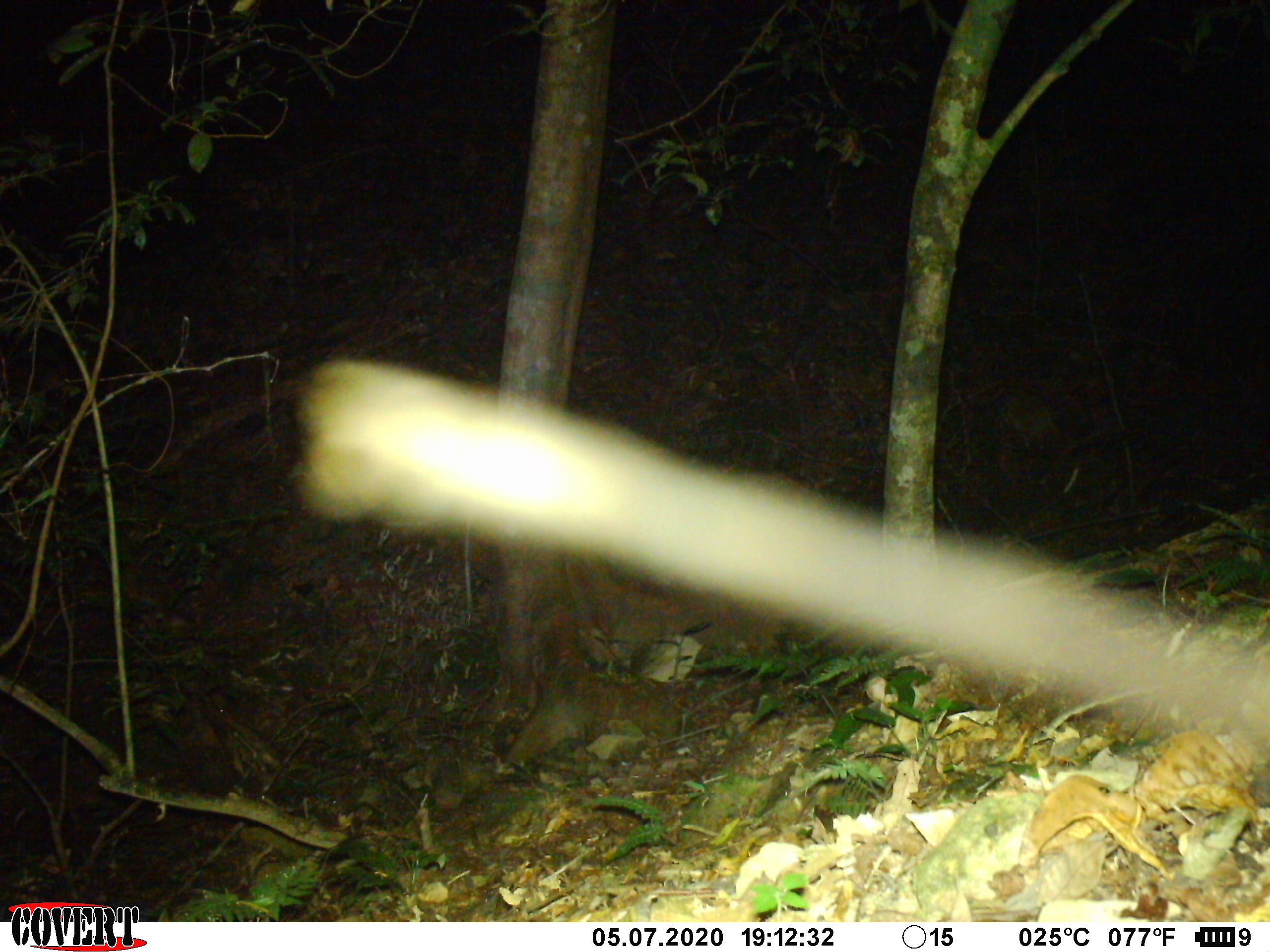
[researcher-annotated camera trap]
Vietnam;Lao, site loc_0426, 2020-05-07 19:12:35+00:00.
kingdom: Animalia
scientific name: Animalia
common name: animal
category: unidentified animal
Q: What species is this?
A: Unidentified animal (animal) (Animalia).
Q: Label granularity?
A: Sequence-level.